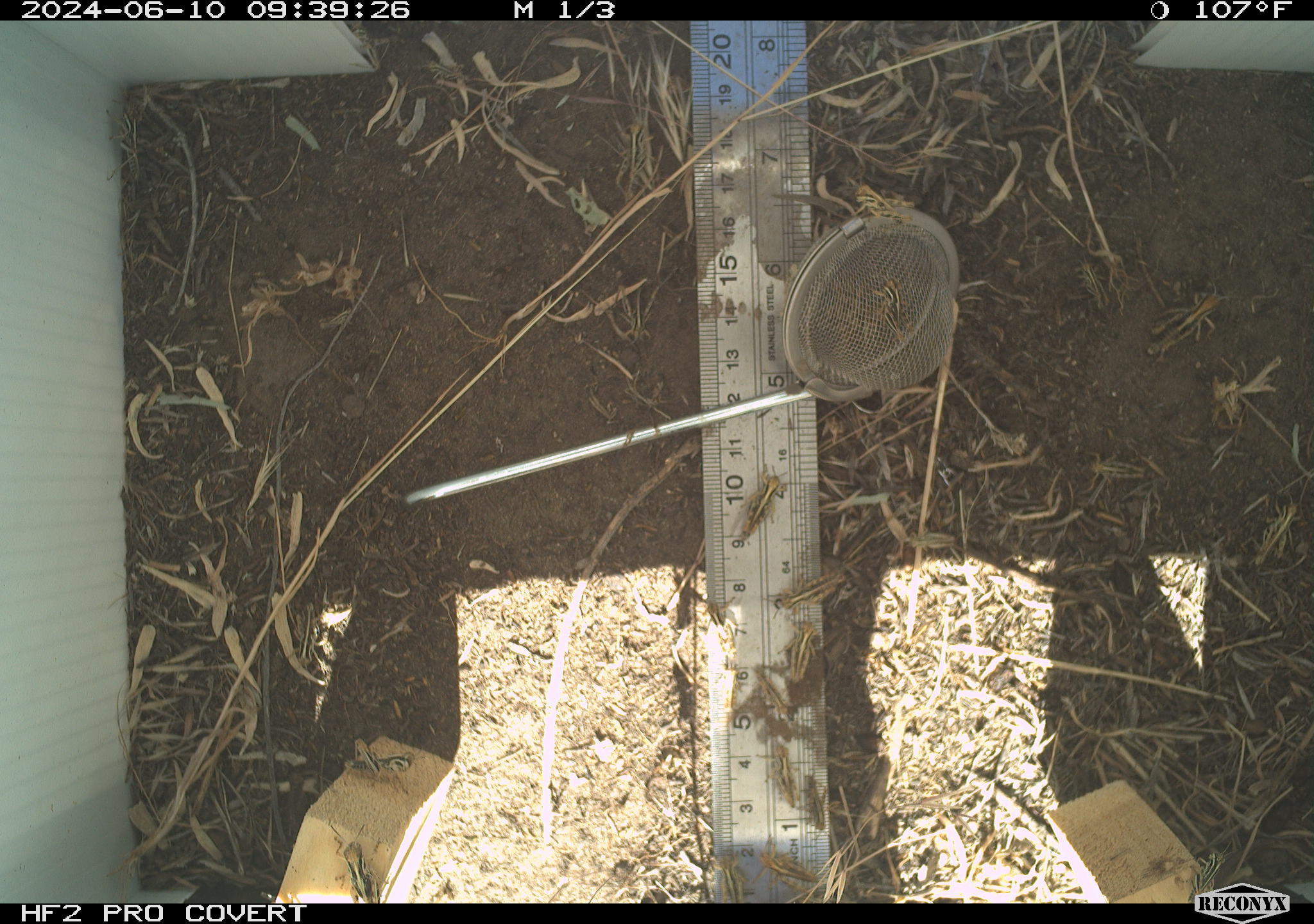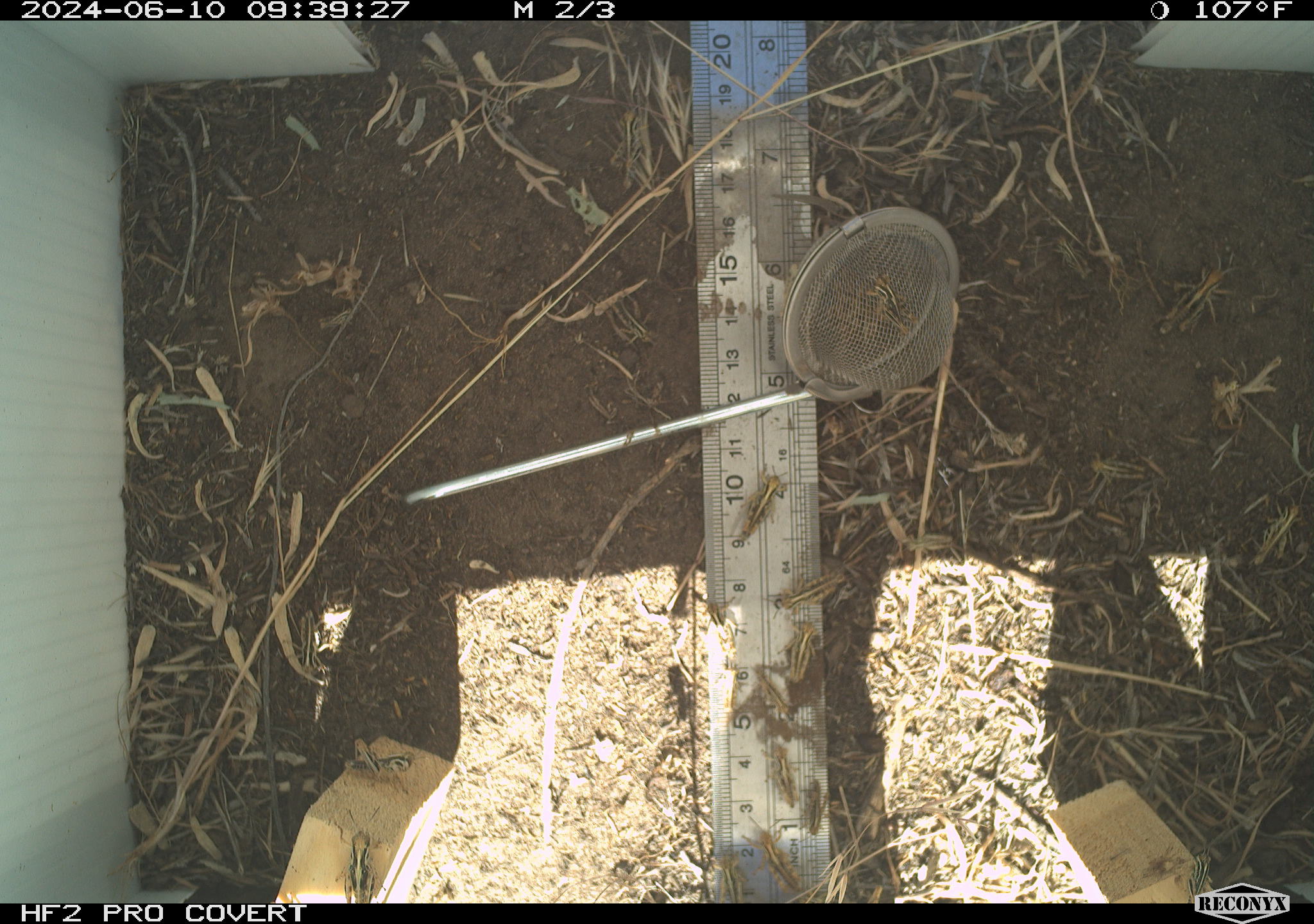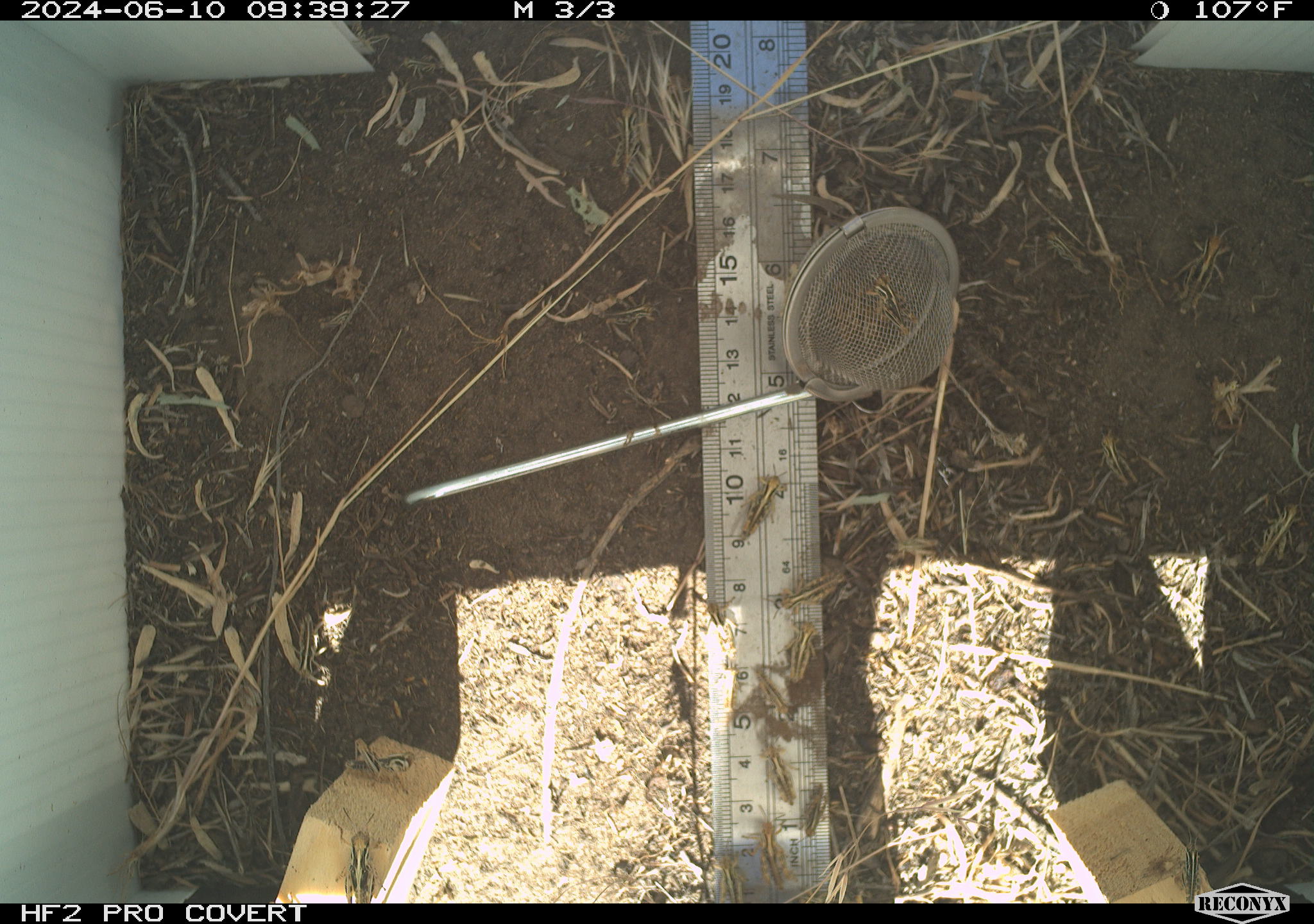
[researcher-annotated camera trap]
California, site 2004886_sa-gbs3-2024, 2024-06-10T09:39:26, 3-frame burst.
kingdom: Animalia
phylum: Arthropoda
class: Insecta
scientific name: Insecta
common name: insect